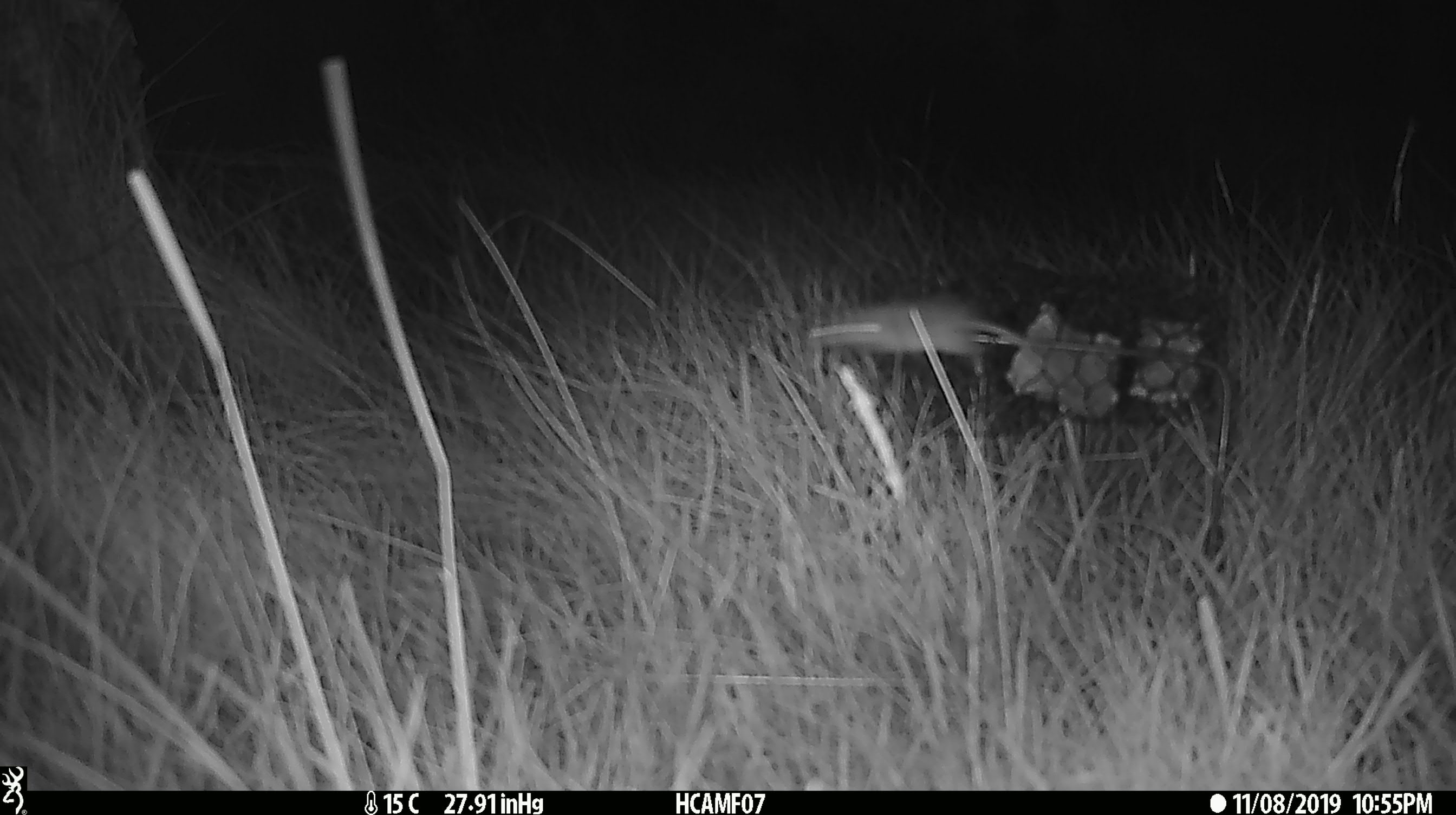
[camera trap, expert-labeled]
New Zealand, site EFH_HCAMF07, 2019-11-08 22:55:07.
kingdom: Animalia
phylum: Chordata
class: Mammalia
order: Rodentia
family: Muridae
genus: Mus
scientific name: Mus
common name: mouse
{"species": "mouse (Mus)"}